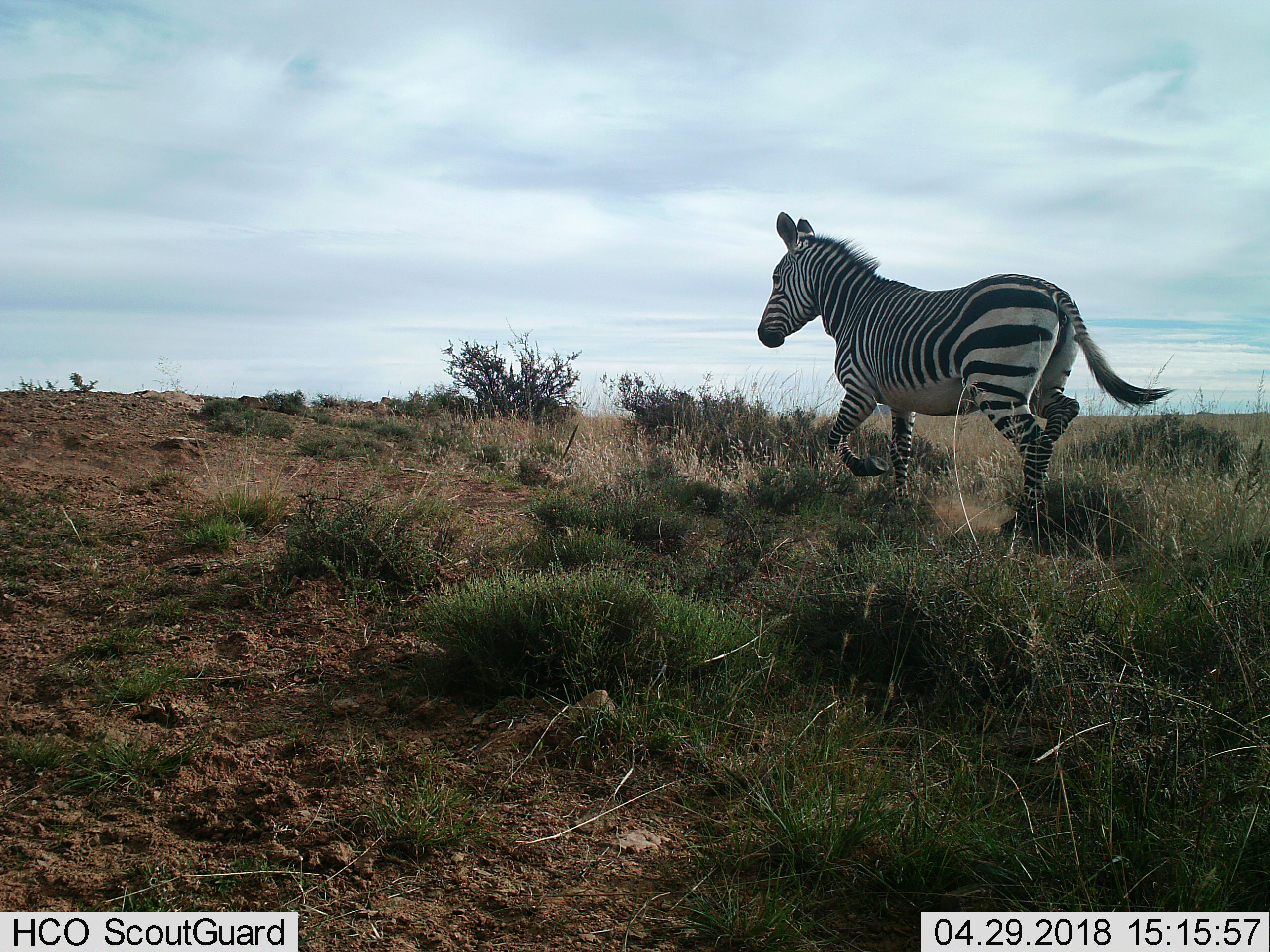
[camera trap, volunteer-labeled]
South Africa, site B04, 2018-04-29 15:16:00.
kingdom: Animalia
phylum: Chordata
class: Mammalia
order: Perissodactyla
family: Equidae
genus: Equus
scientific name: Equus zebra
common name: mountain zebra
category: zebramountain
Zebramountain (mountain zebra) (Equus zebra), count 1. Behavior (volunteer vote fractions): standing 0%, resting 0%, moving 100%, interacting 0%. Young present (vote fraction): 0%. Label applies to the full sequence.